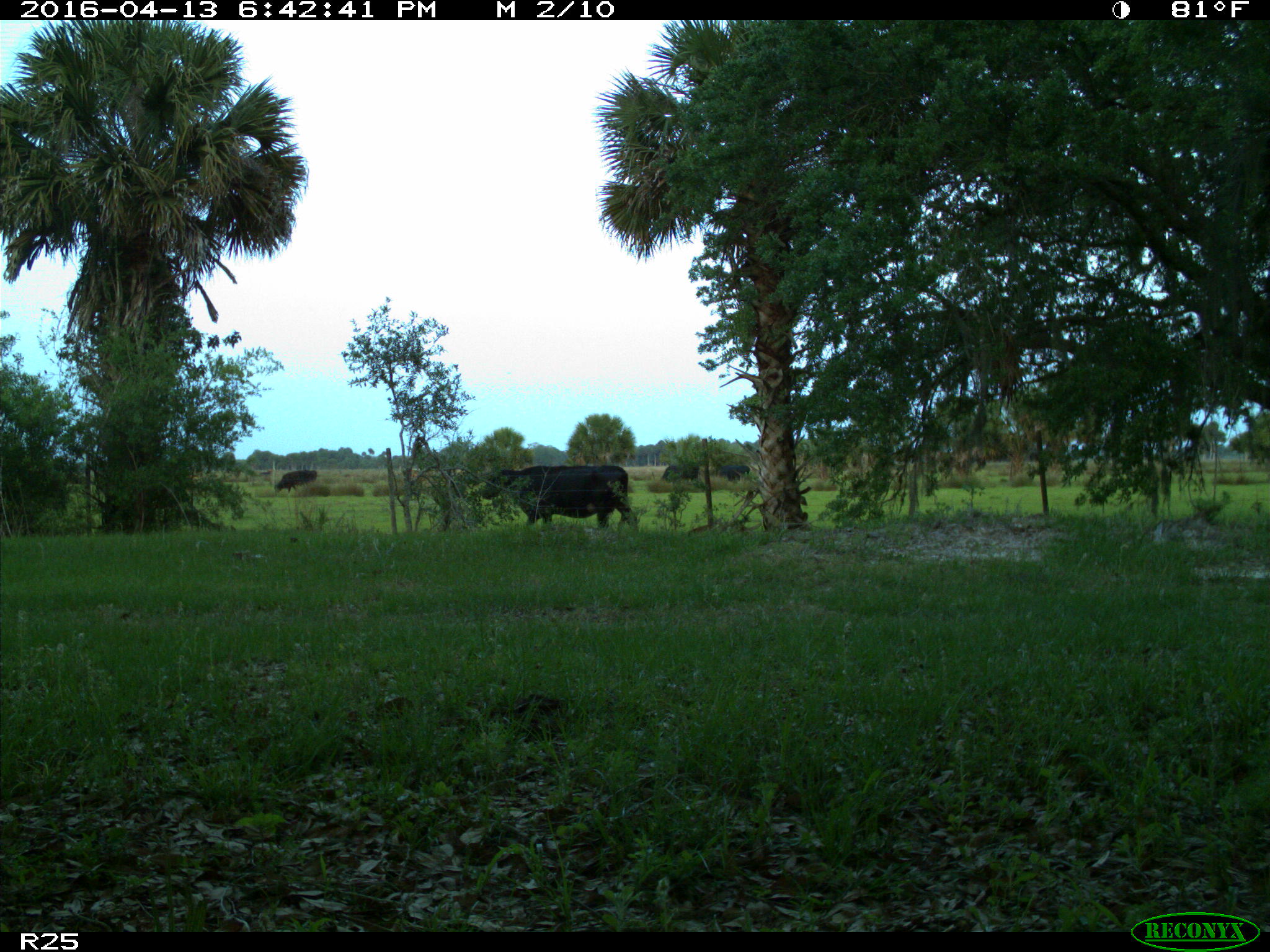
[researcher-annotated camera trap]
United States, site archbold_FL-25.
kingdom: Animalia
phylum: Chordata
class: Mammalia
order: Artiodactyla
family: Bovidae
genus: Bos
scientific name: Bos taurus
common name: domestic cow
Bos taurus (domestic cow).